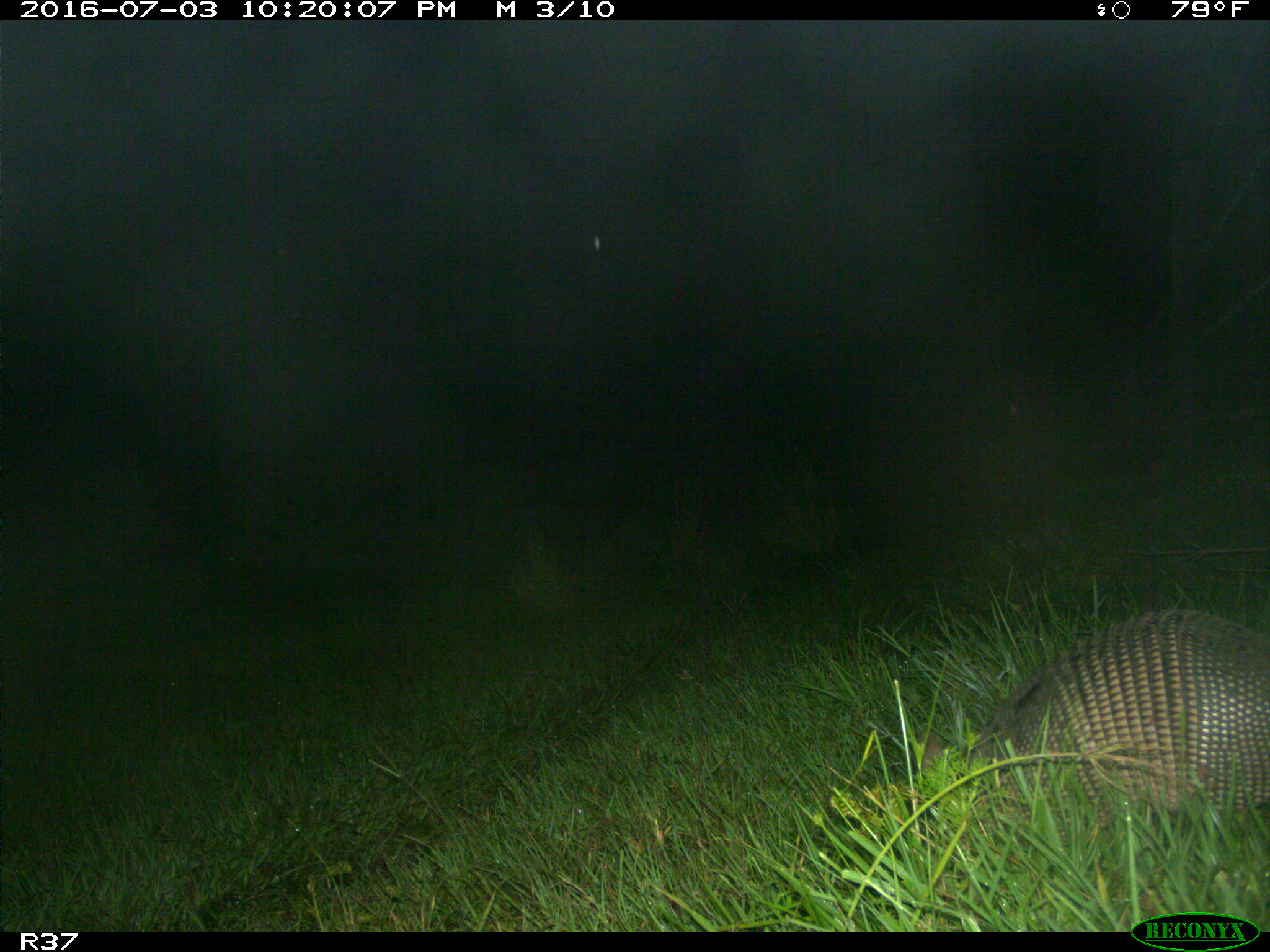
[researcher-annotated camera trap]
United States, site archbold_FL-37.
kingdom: Animalia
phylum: Chordata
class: Mammalia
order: Cingulata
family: Dasypodidae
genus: Dasypus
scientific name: Dasypus novemcinctus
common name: nine-banded armadillo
Dasypus novemcinctus (nine-banded armadillo).